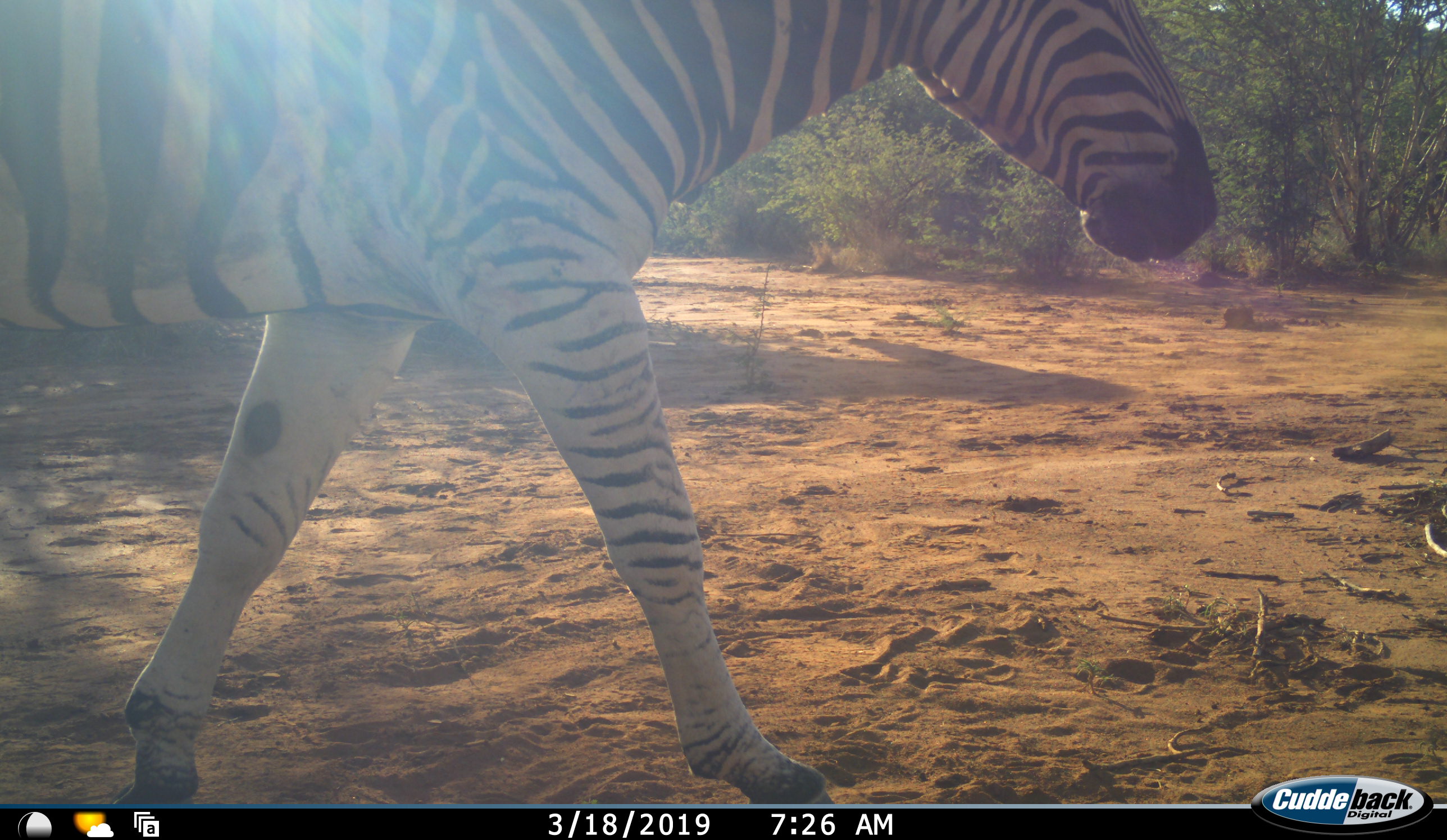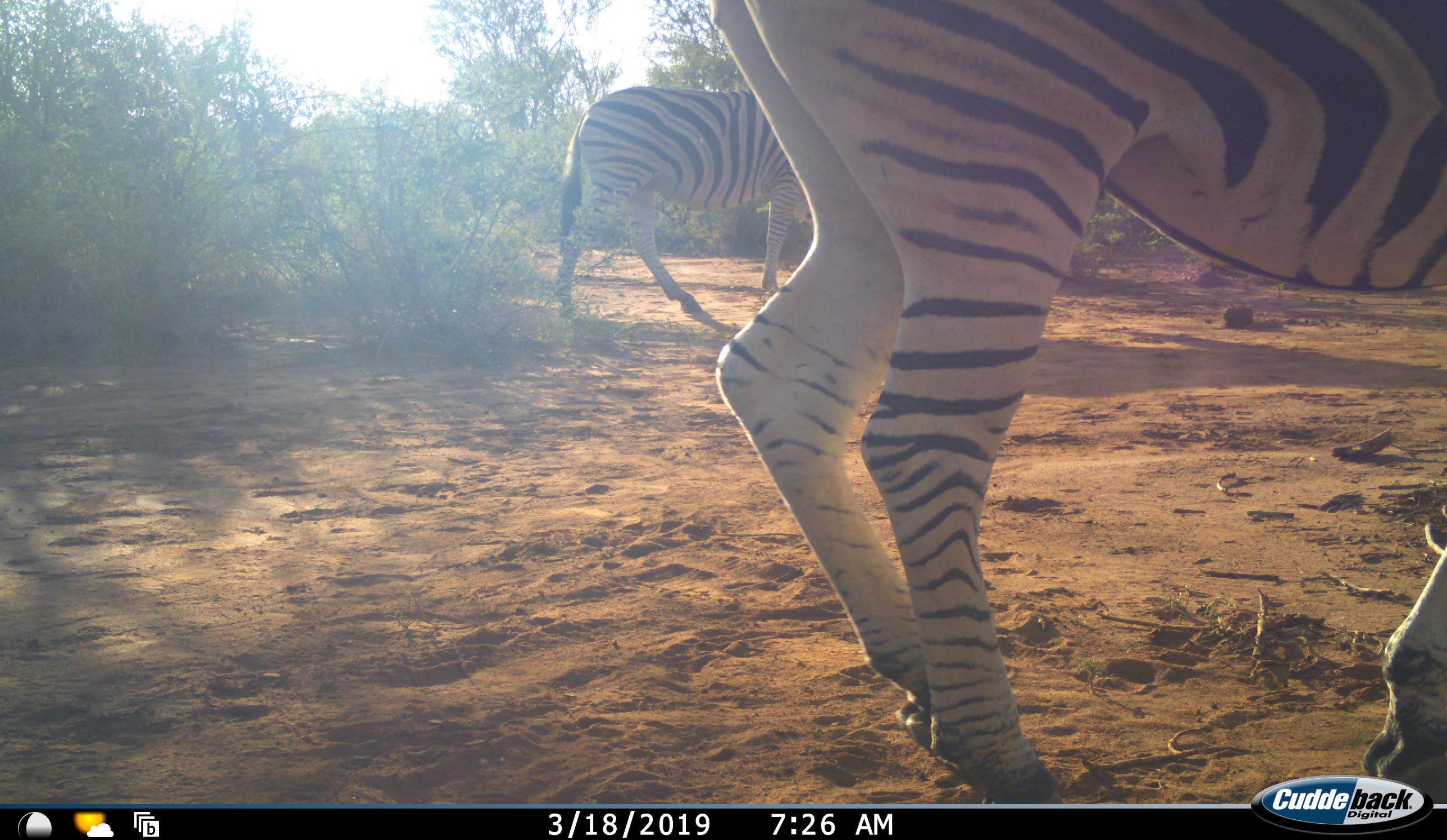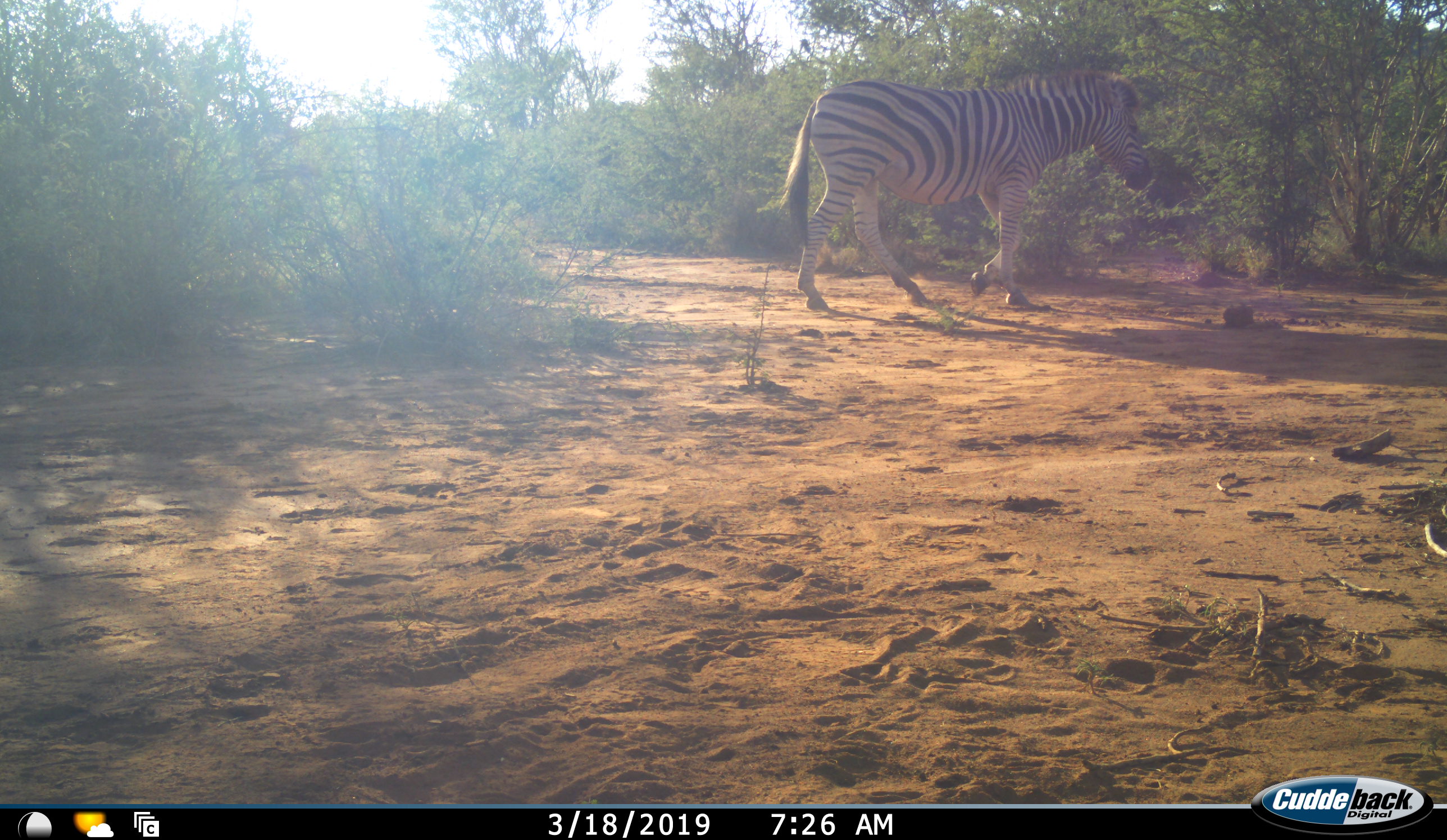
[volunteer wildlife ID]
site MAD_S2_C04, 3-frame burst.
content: unidentified animal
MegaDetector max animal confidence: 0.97